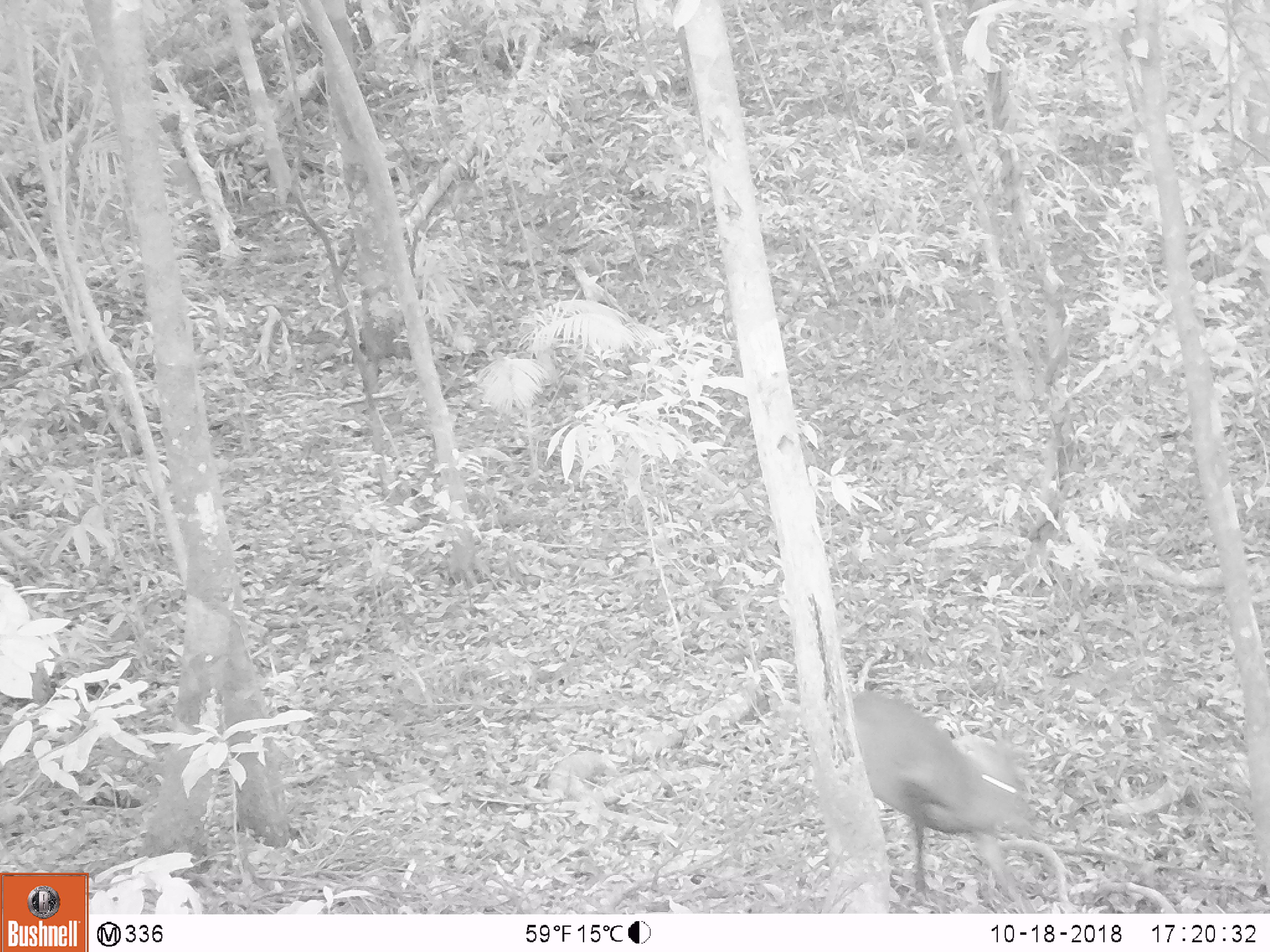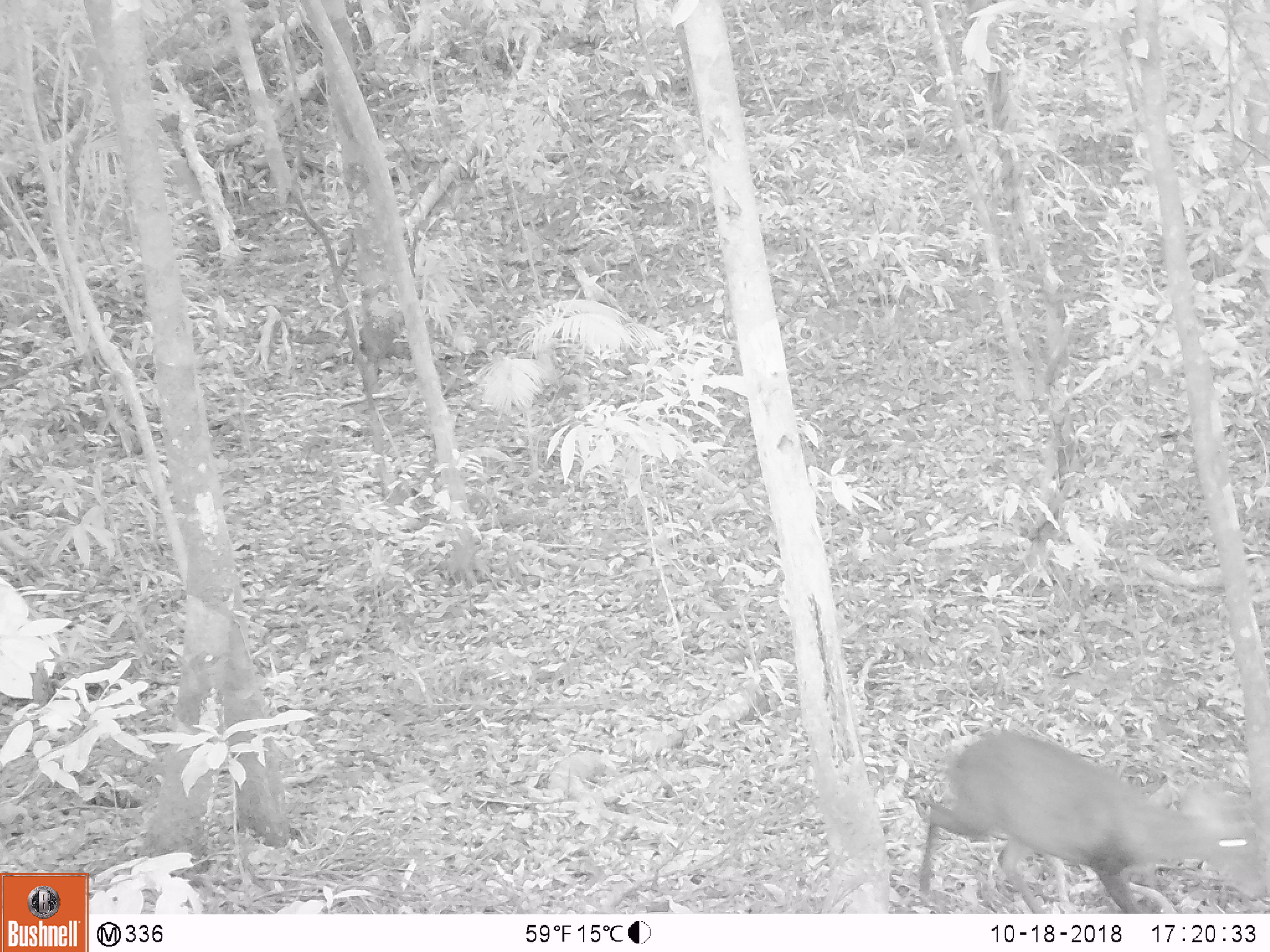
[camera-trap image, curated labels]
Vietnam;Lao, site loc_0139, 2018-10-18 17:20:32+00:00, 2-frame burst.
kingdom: Animalia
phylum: Chordata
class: Mammalia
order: Artiodactyla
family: Cervidae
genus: Muntiacus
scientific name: Muntiacus rooseveltorum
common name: roosevelt's muntjac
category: roosevelts muntjac group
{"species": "roosevelts muntjac group (roosevelt's muntjac) (Muntiacus rooseveltorum)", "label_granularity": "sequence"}